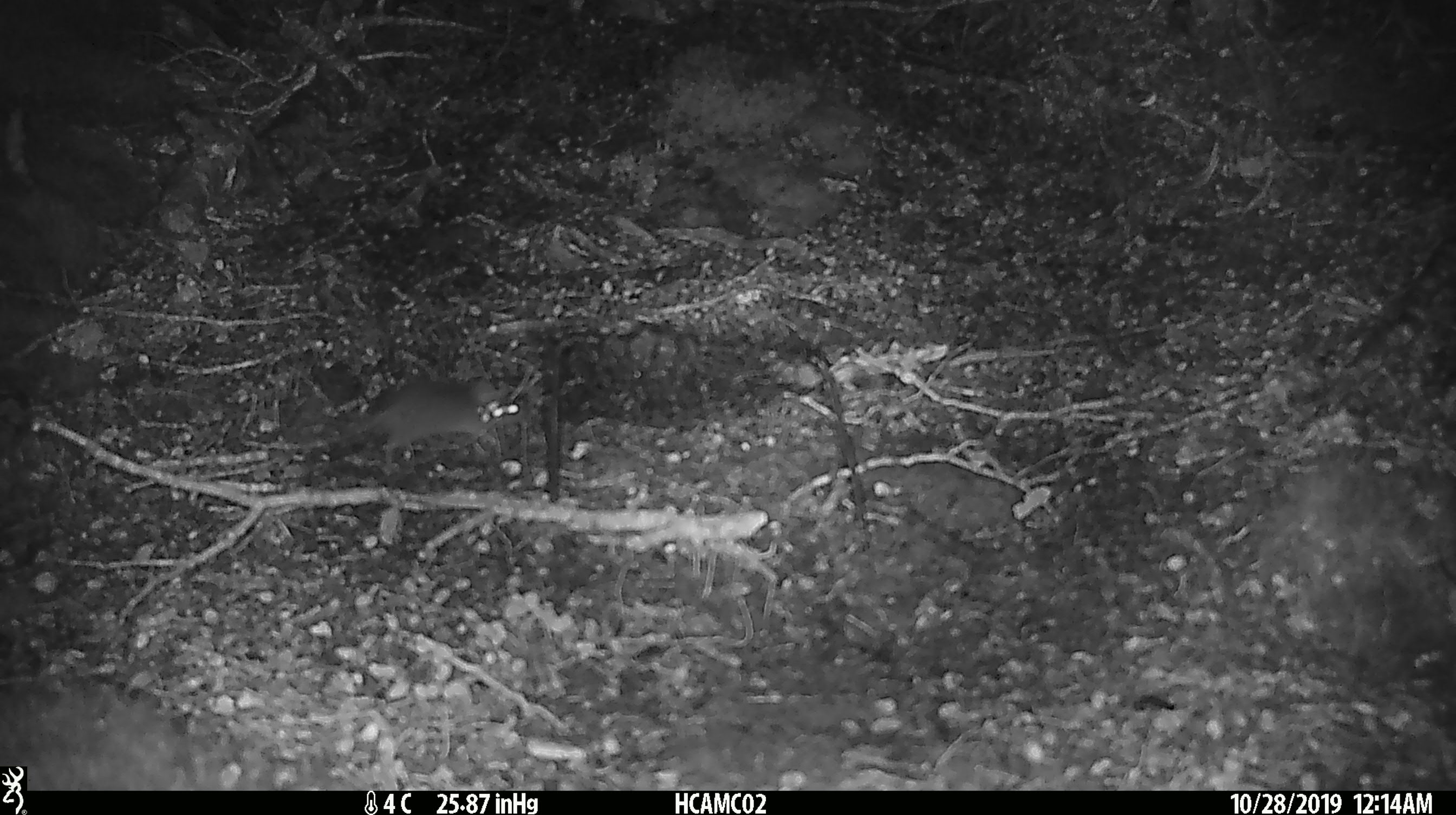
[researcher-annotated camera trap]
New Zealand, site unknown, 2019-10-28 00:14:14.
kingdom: Animalia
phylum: Chordata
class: Mammalia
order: Rodentia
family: Muridae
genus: Mus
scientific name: Mus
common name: mouse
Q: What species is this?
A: Mouse (Mus).